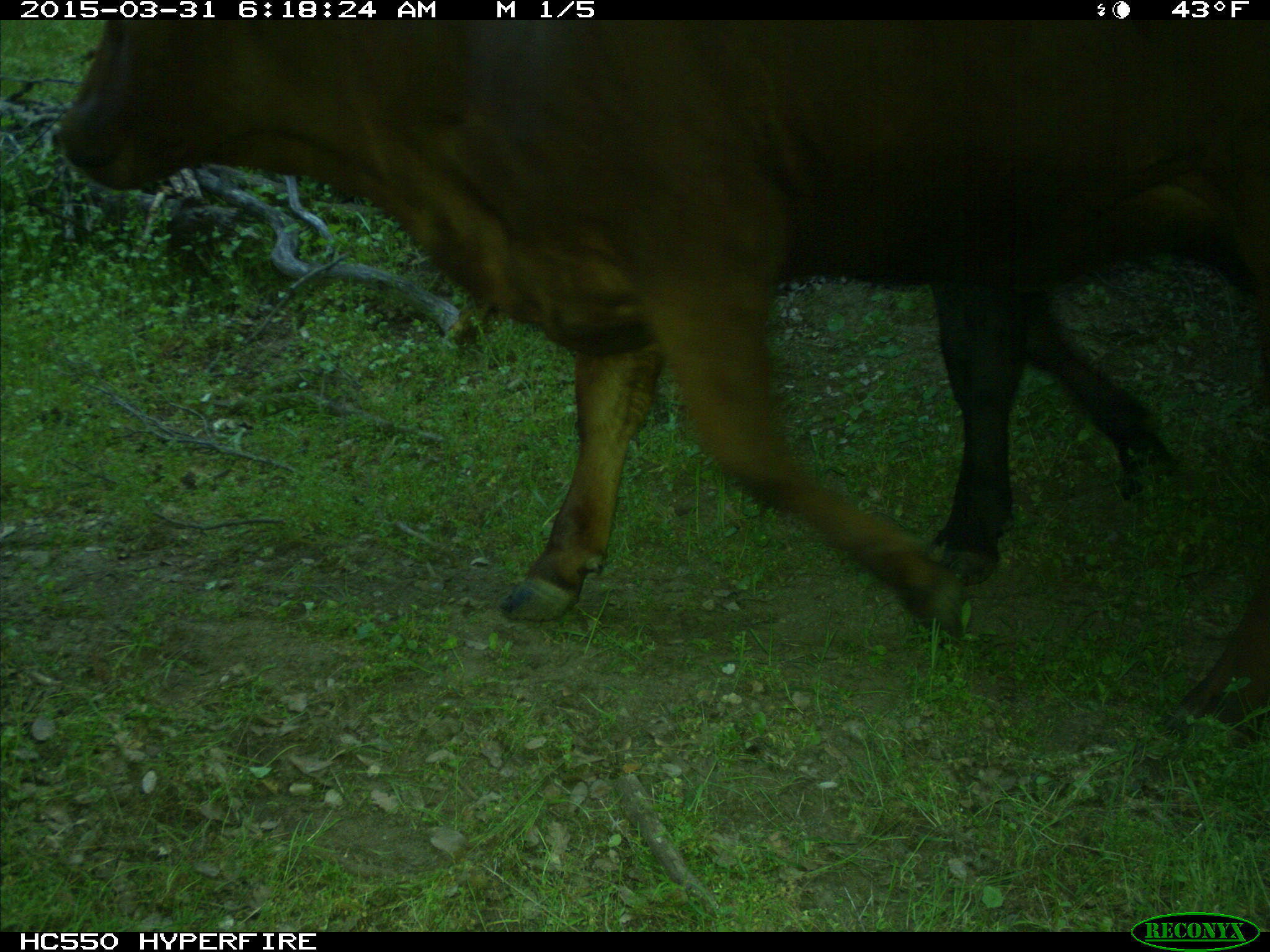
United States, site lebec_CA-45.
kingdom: Animalia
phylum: Chordata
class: Mammalia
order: Artiodactyla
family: Bovidae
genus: Bos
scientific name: Bos taurus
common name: domestic cow